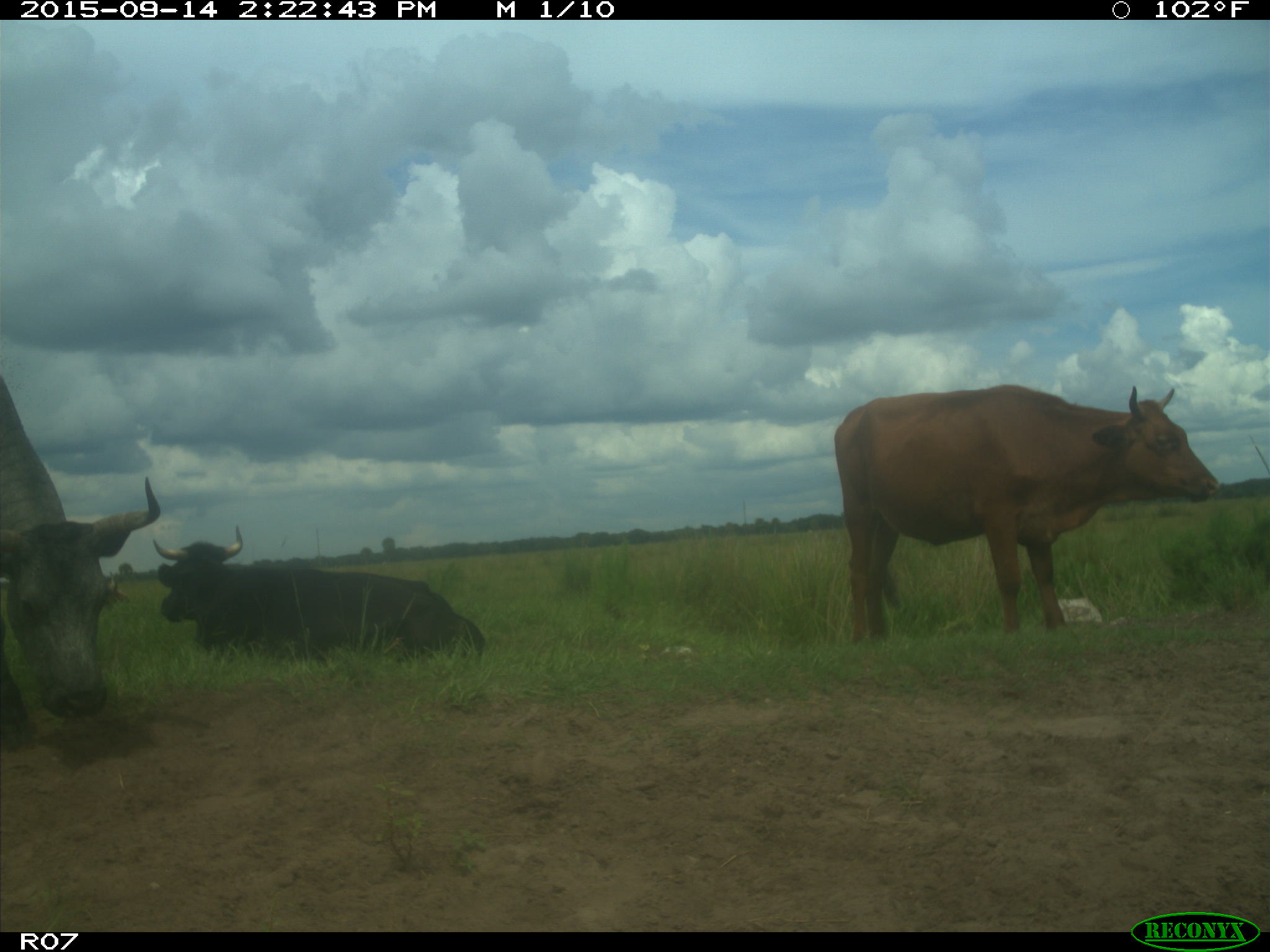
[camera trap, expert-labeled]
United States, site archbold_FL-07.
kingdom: Animalia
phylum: Chordata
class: Mammalia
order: Artiodactyla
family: Bovidae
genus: Bos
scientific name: Bos taurus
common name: domestic cow